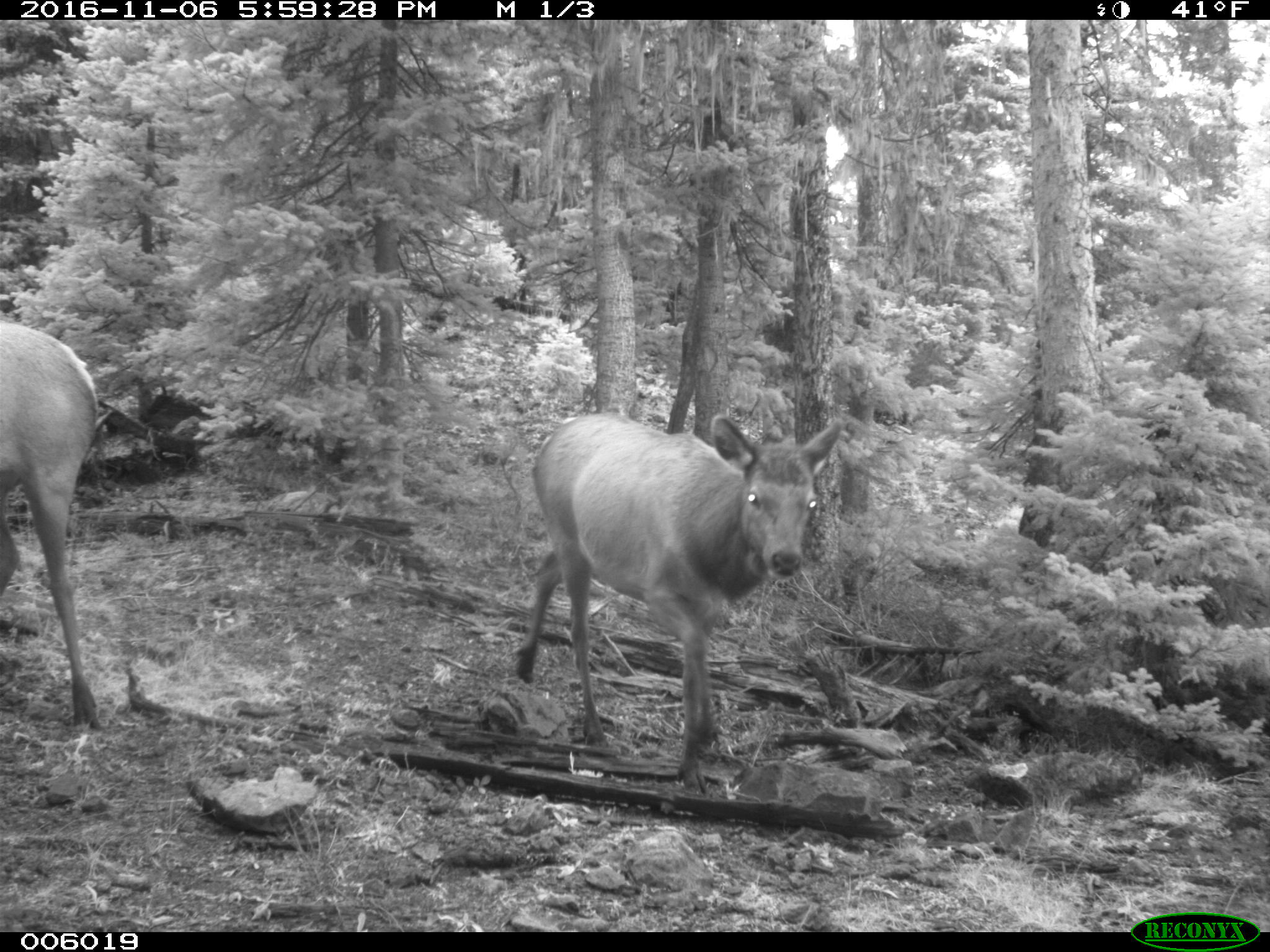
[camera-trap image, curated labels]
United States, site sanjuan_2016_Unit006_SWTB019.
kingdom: Animalia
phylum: Chordata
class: Mammalia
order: Artiodactyla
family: Cervidae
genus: Cervus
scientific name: Cervus elaphus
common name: red deer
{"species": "Cervus elaphus (red deer)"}